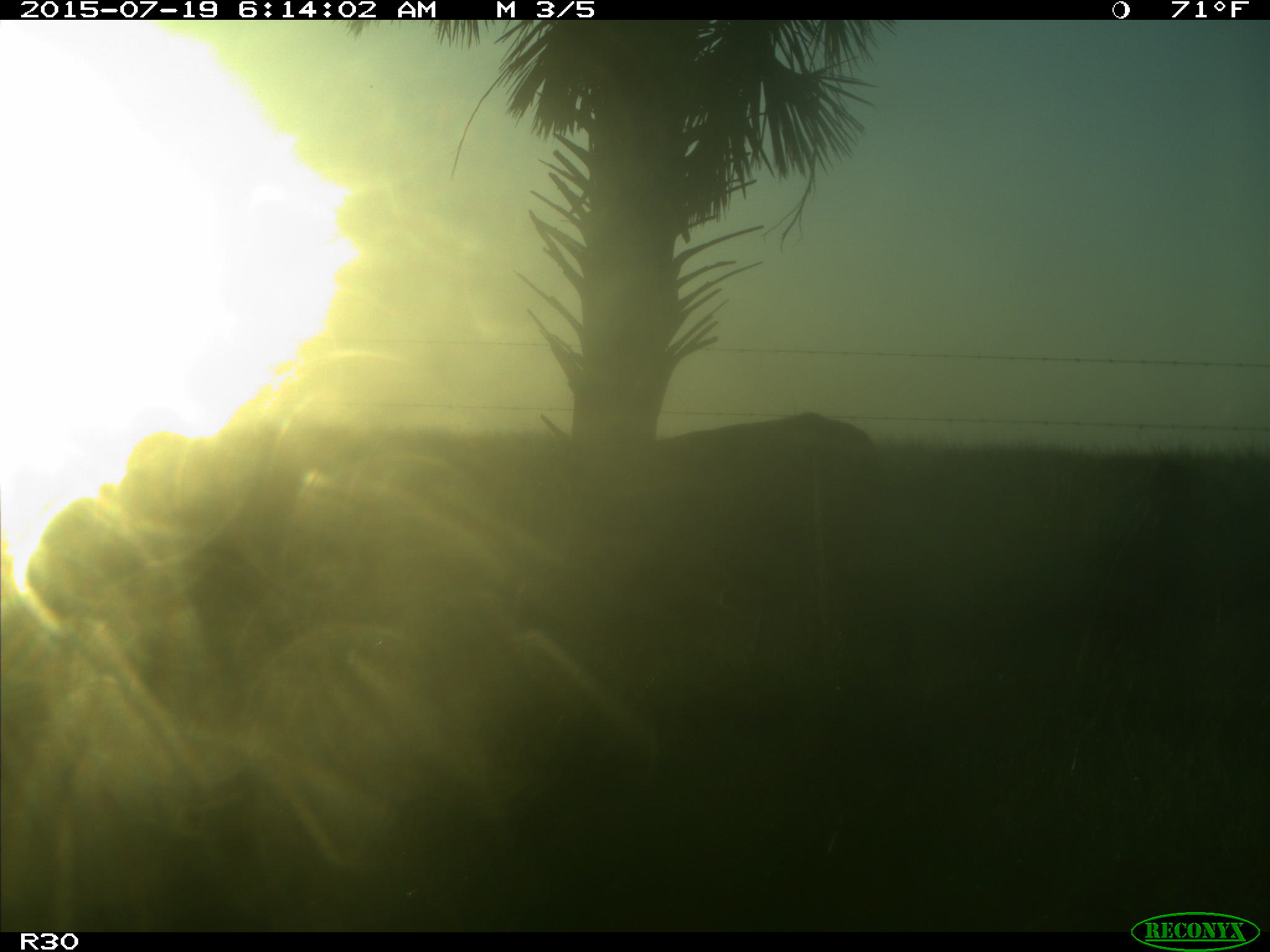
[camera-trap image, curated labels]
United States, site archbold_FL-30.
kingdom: Animalia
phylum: Chordata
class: Mammalia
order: Artiodactyla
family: Bovidae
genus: Bos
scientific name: Bos taurus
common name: domestic cow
Bos taurus (domestic cow).